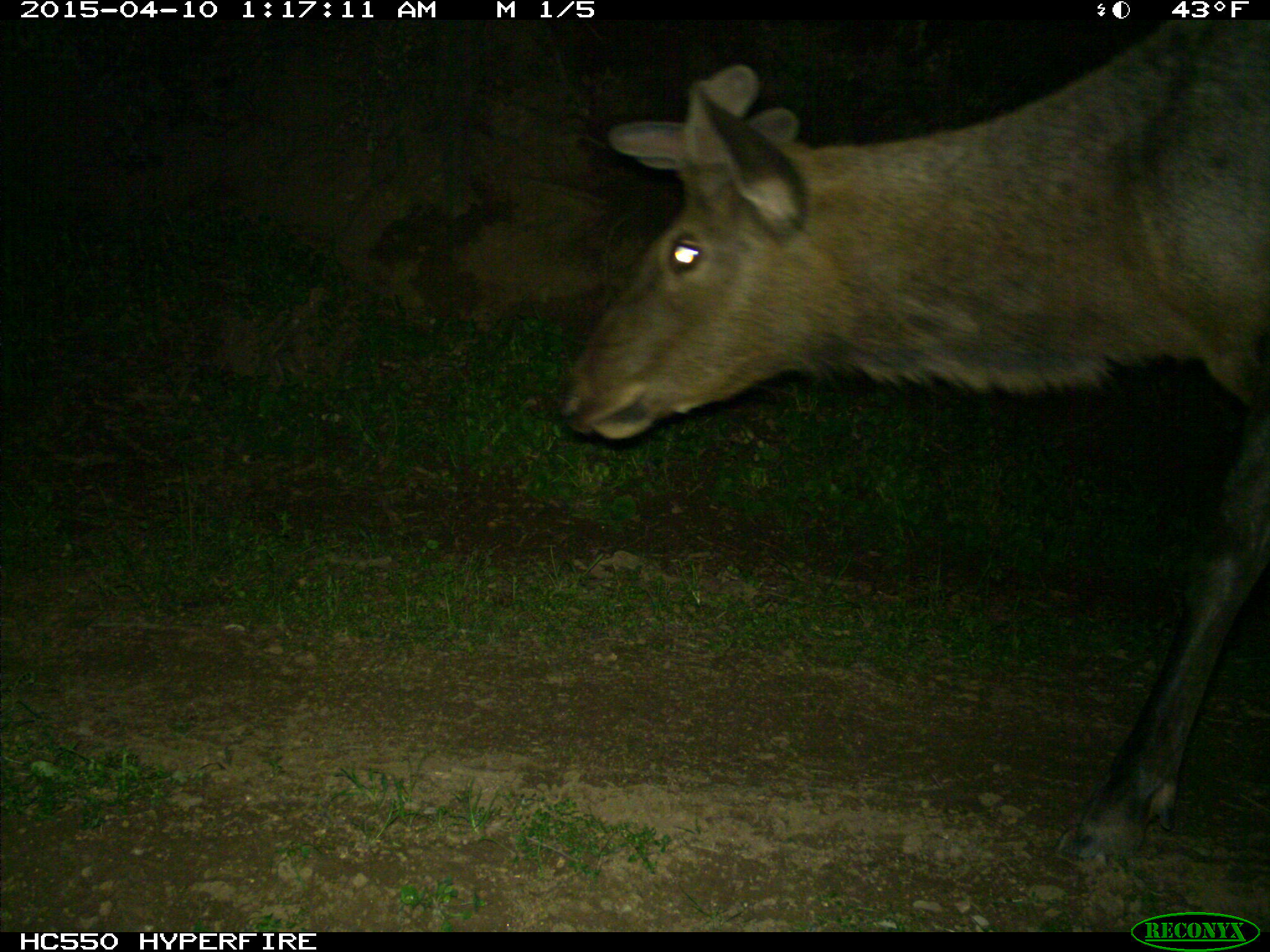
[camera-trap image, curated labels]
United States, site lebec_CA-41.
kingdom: Animalia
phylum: Chordata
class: Mammalia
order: Artiodactyla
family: Cervidae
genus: Cervus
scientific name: Cervus canadensis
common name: elk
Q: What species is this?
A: Cervus canadensis (elk).